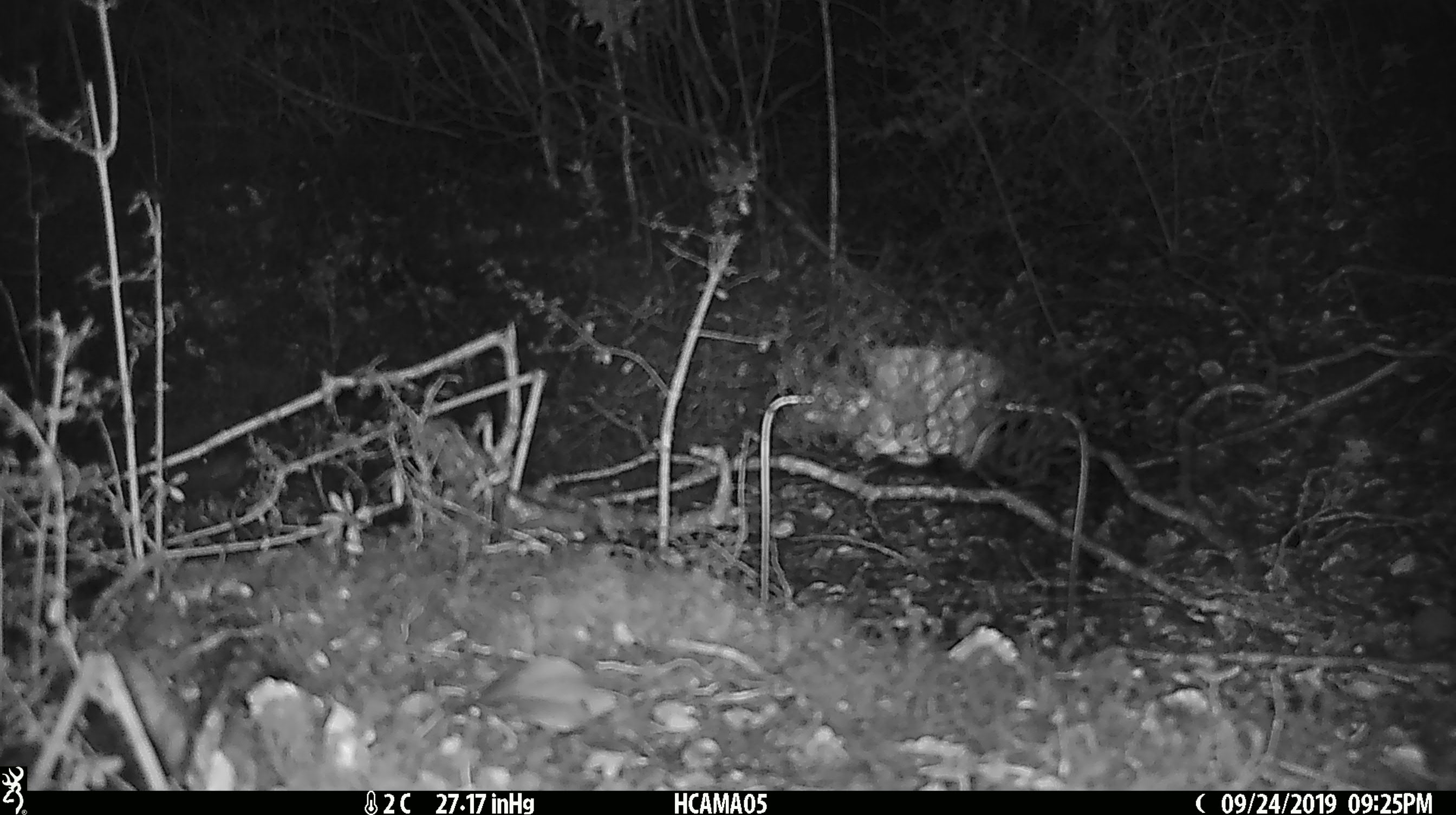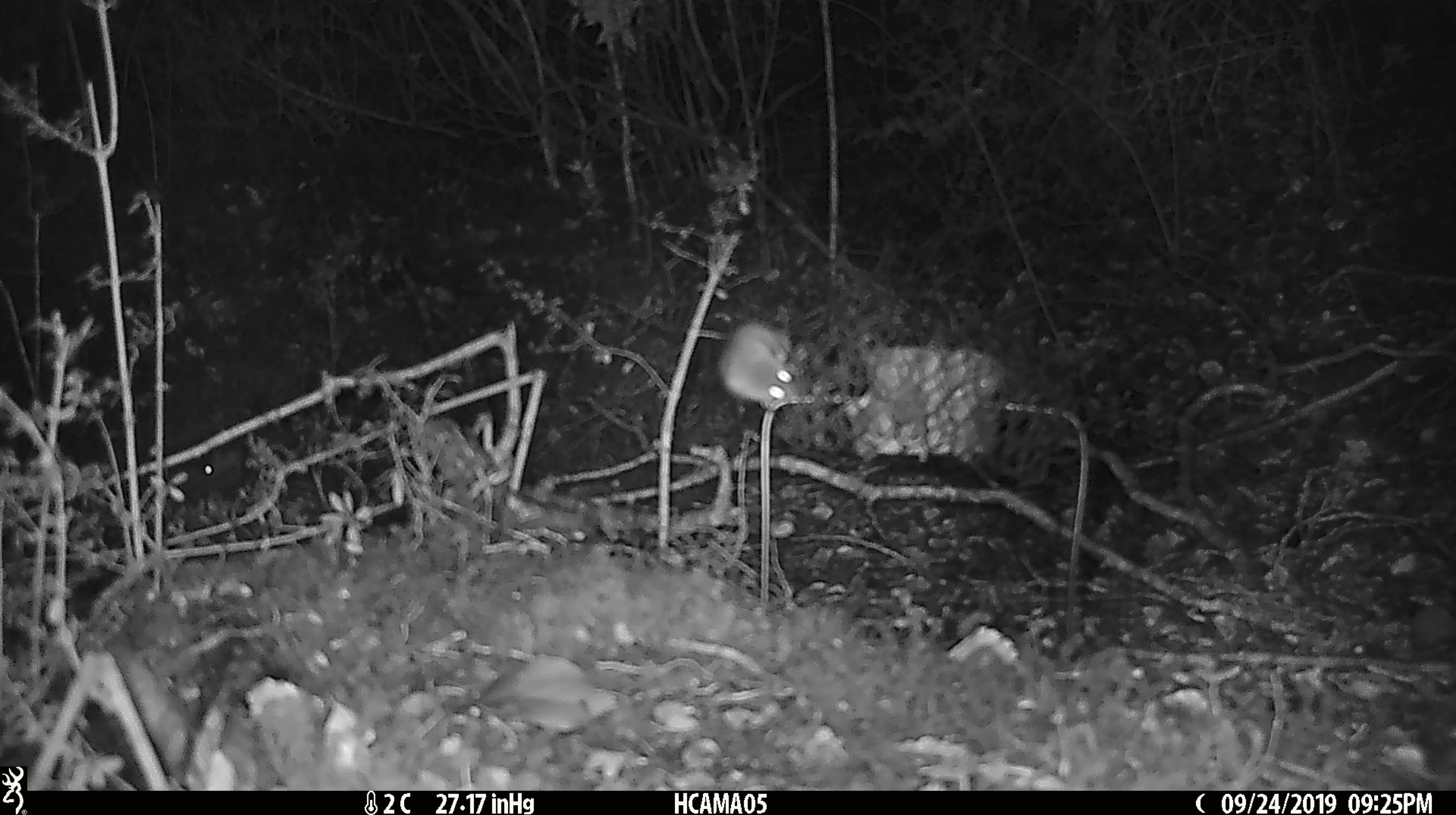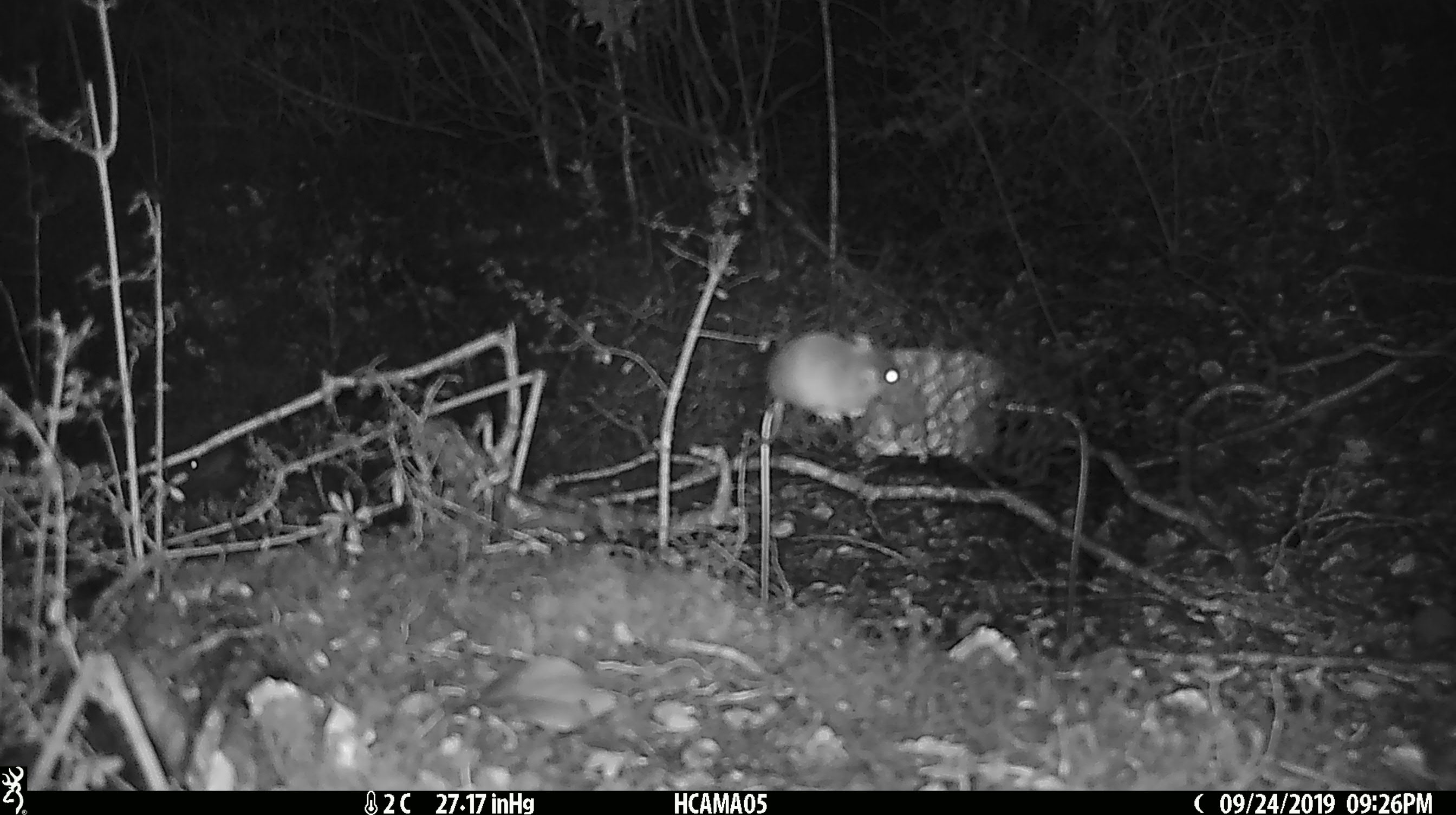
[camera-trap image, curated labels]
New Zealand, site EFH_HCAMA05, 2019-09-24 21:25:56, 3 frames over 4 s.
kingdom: Animalia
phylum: Chordata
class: Mammalia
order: Rodentia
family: Muridae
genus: Mus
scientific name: Mus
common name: mouse